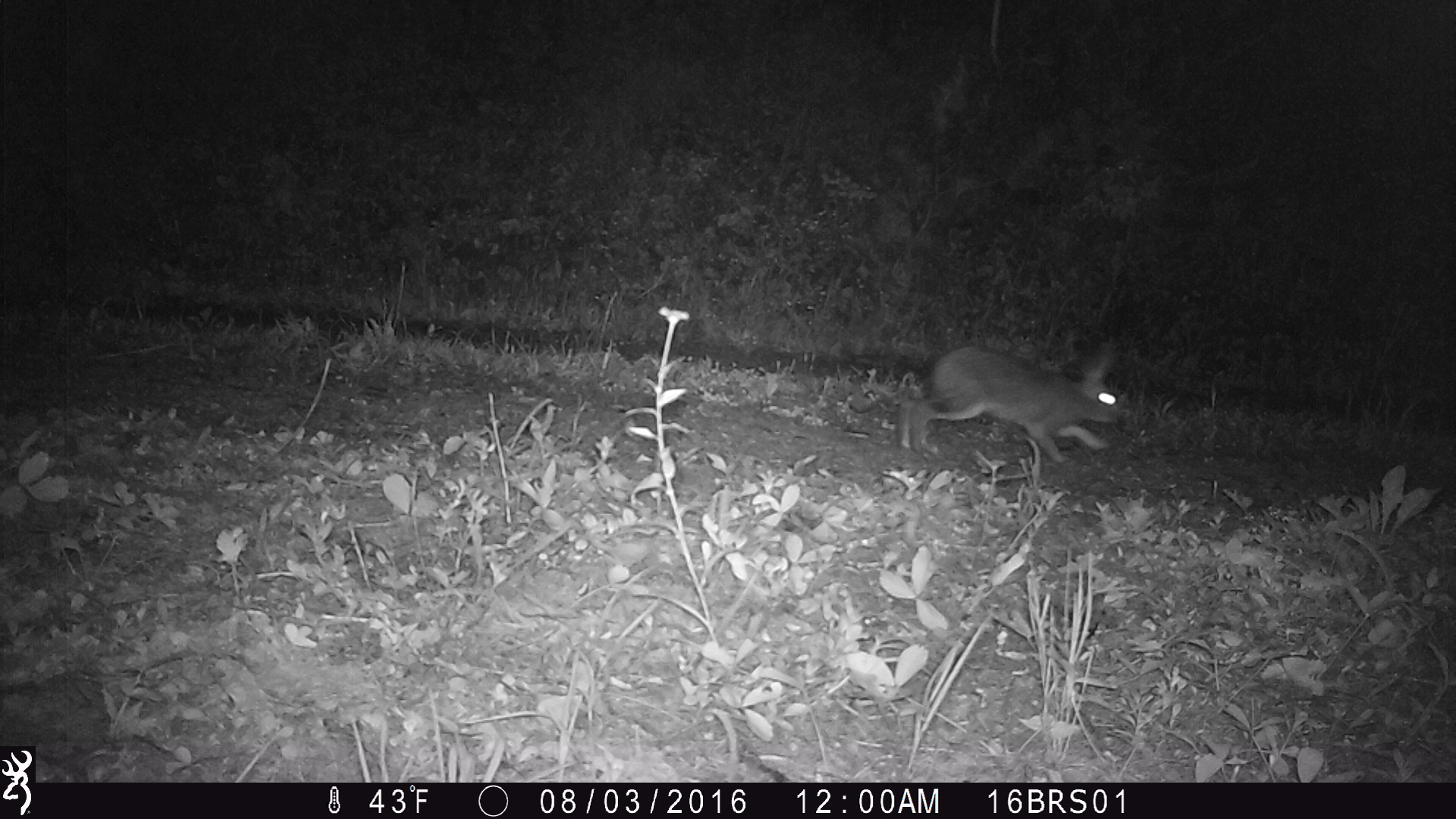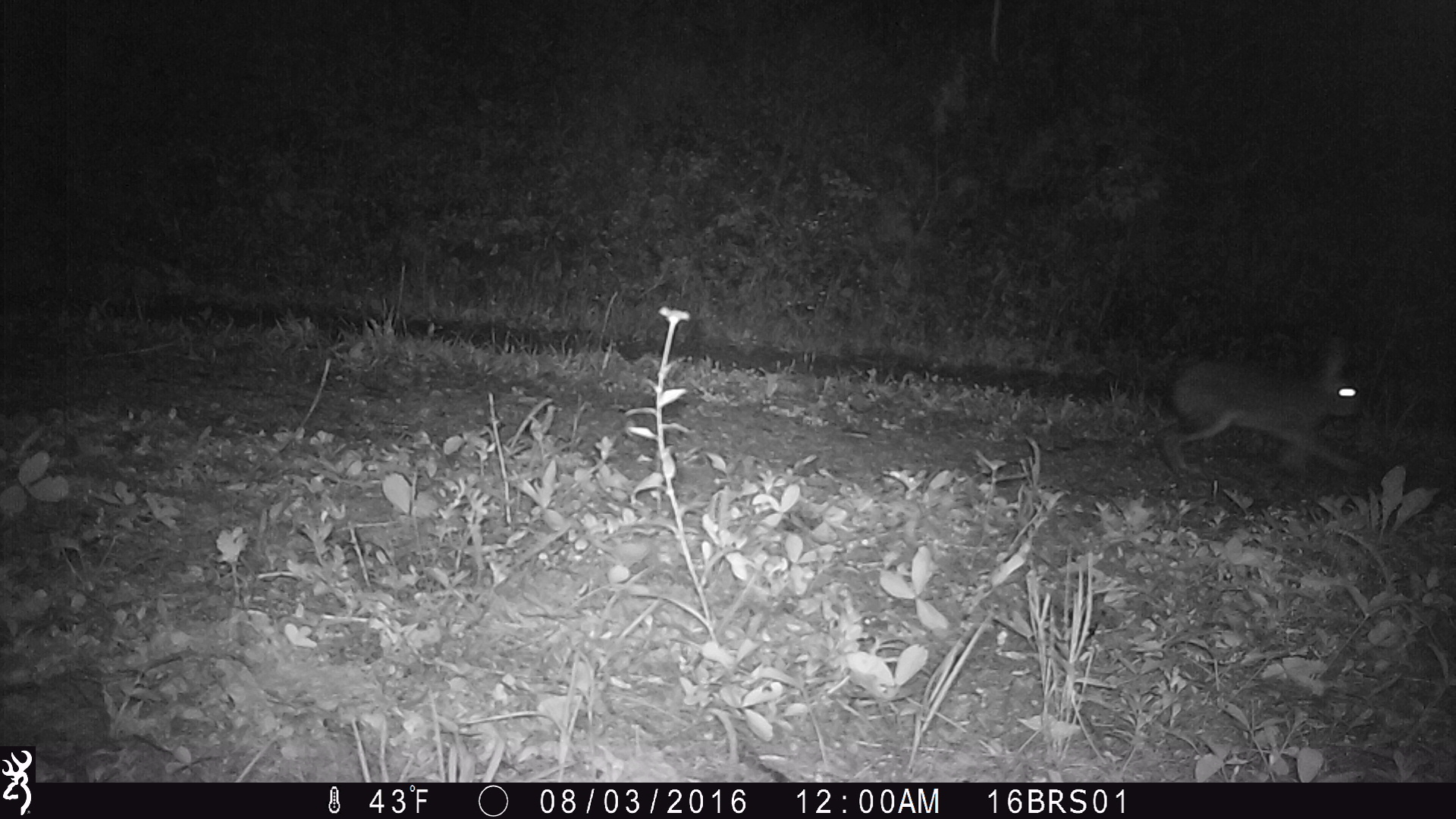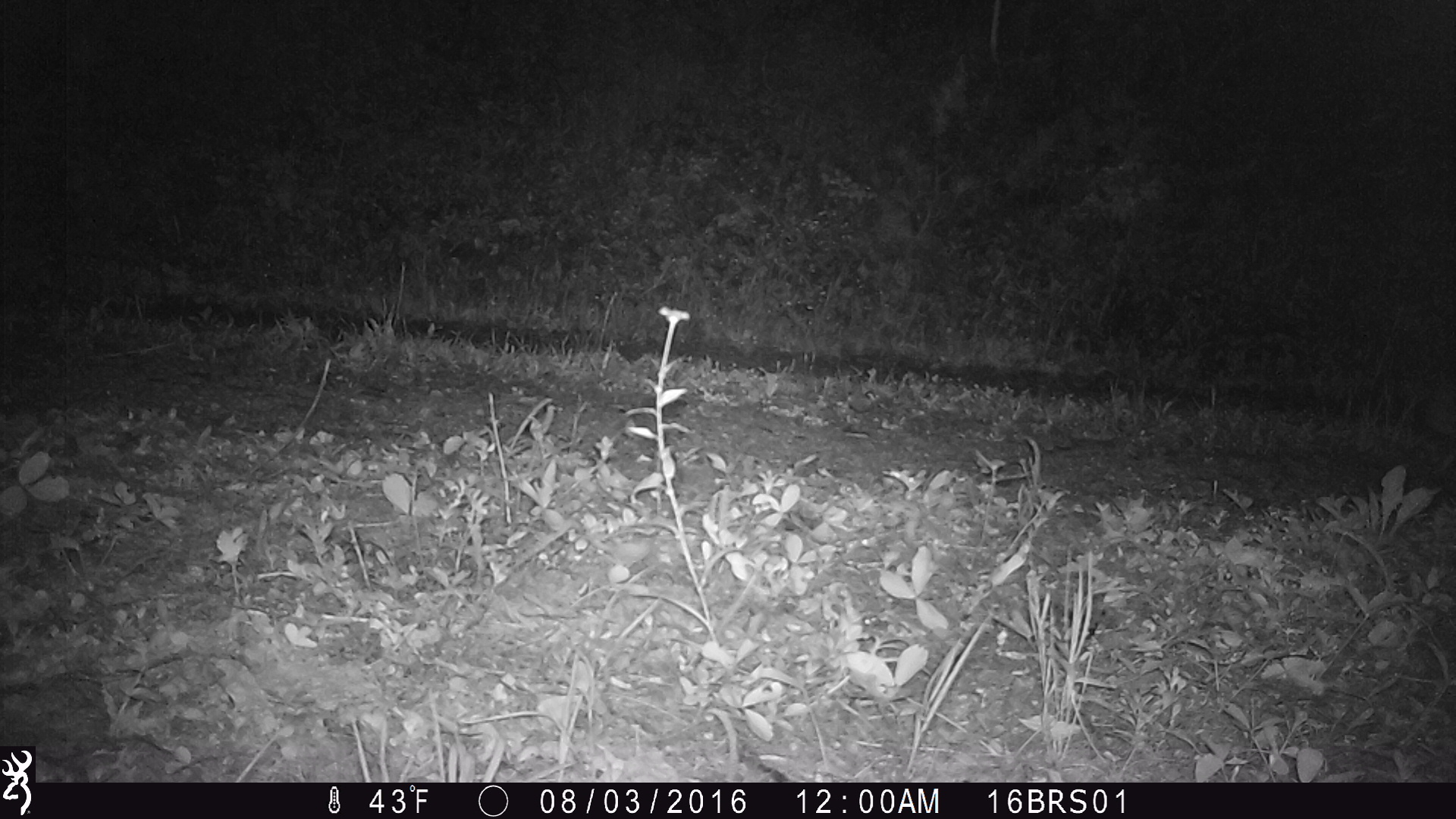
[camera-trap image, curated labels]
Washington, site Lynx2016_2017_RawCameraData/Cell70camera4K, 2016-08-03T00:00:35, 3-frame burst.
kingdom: Animalia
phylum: Chordata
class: Mammalia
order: Lagomorpha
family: Leporidae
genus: Lepus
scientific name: Lepus americanus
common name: snowshoe hare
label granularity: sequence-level